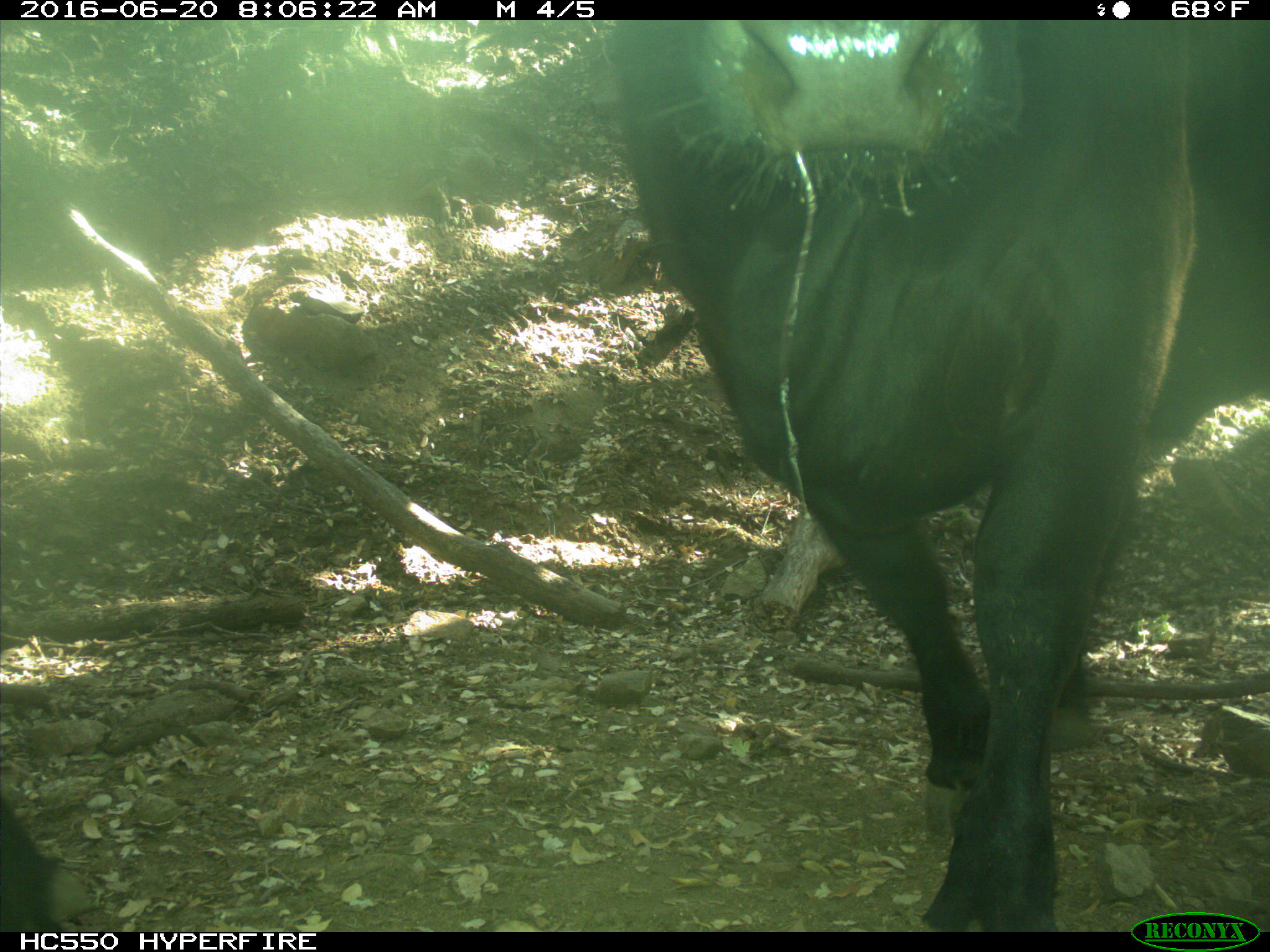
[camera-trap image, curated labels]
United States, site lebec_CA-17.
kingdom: Animalia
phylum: Chordata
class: Mammalia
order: Artiodactyla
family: Bovidae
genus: Bos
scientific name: Bos taurus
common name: domestic cow